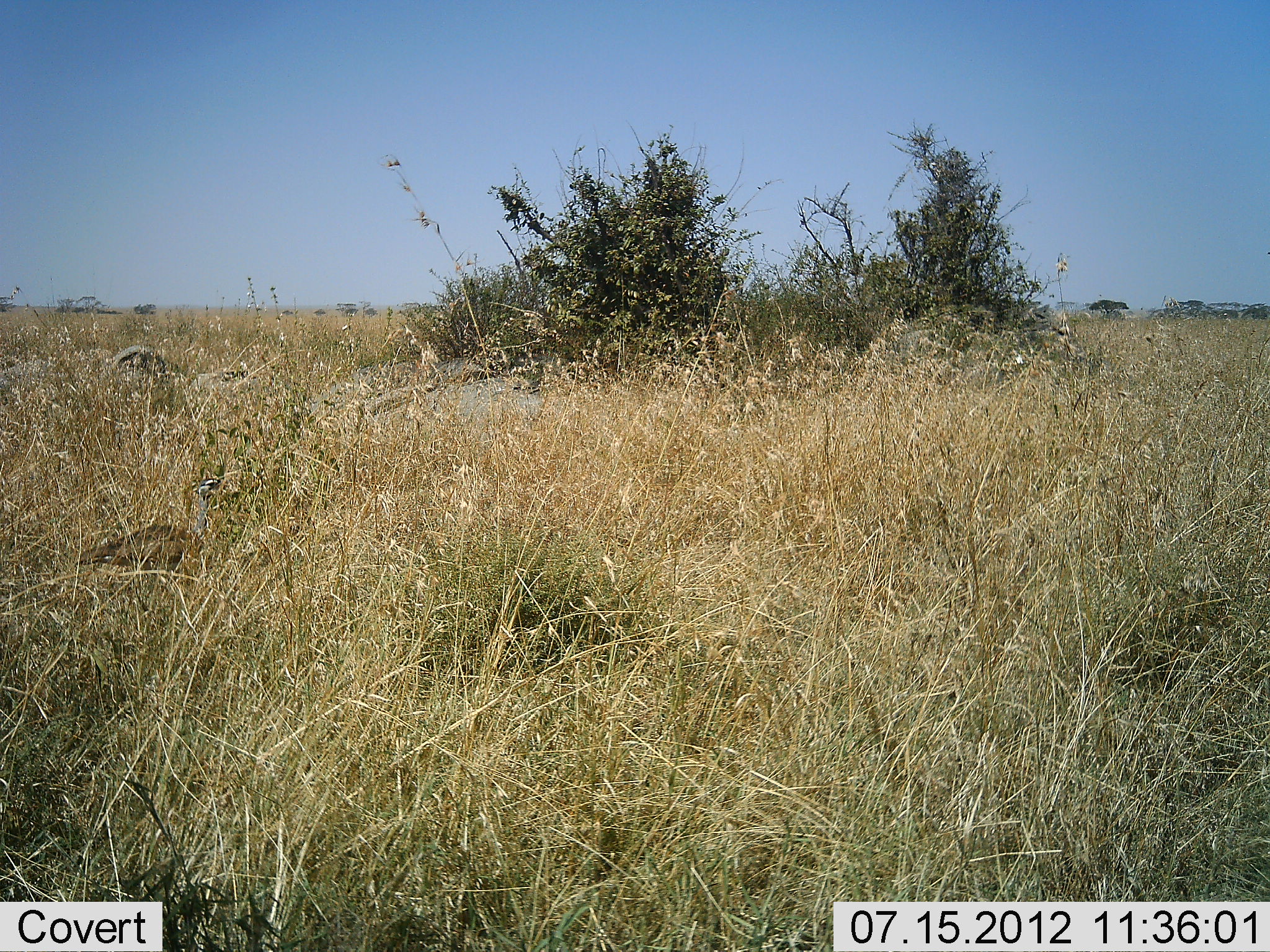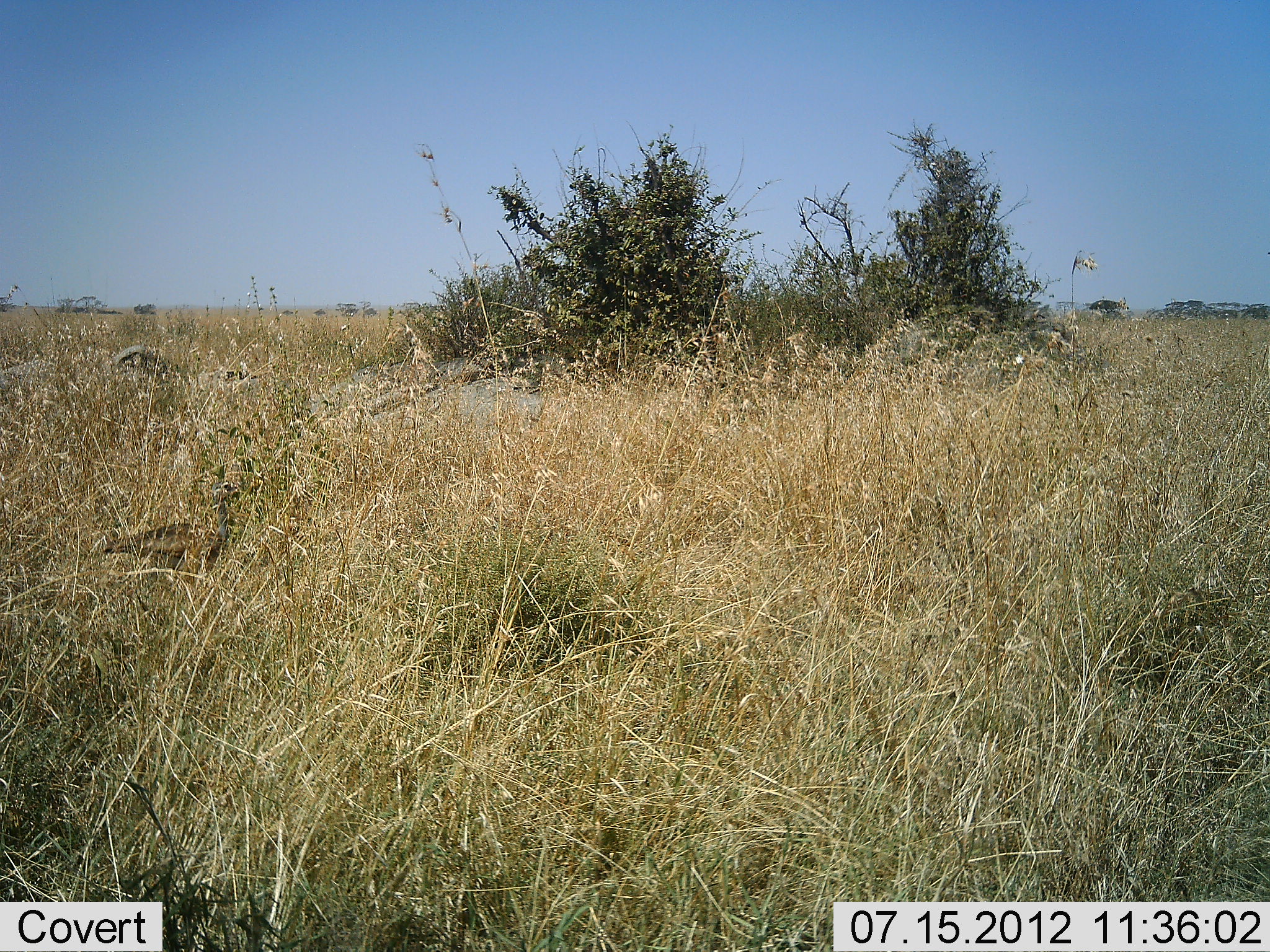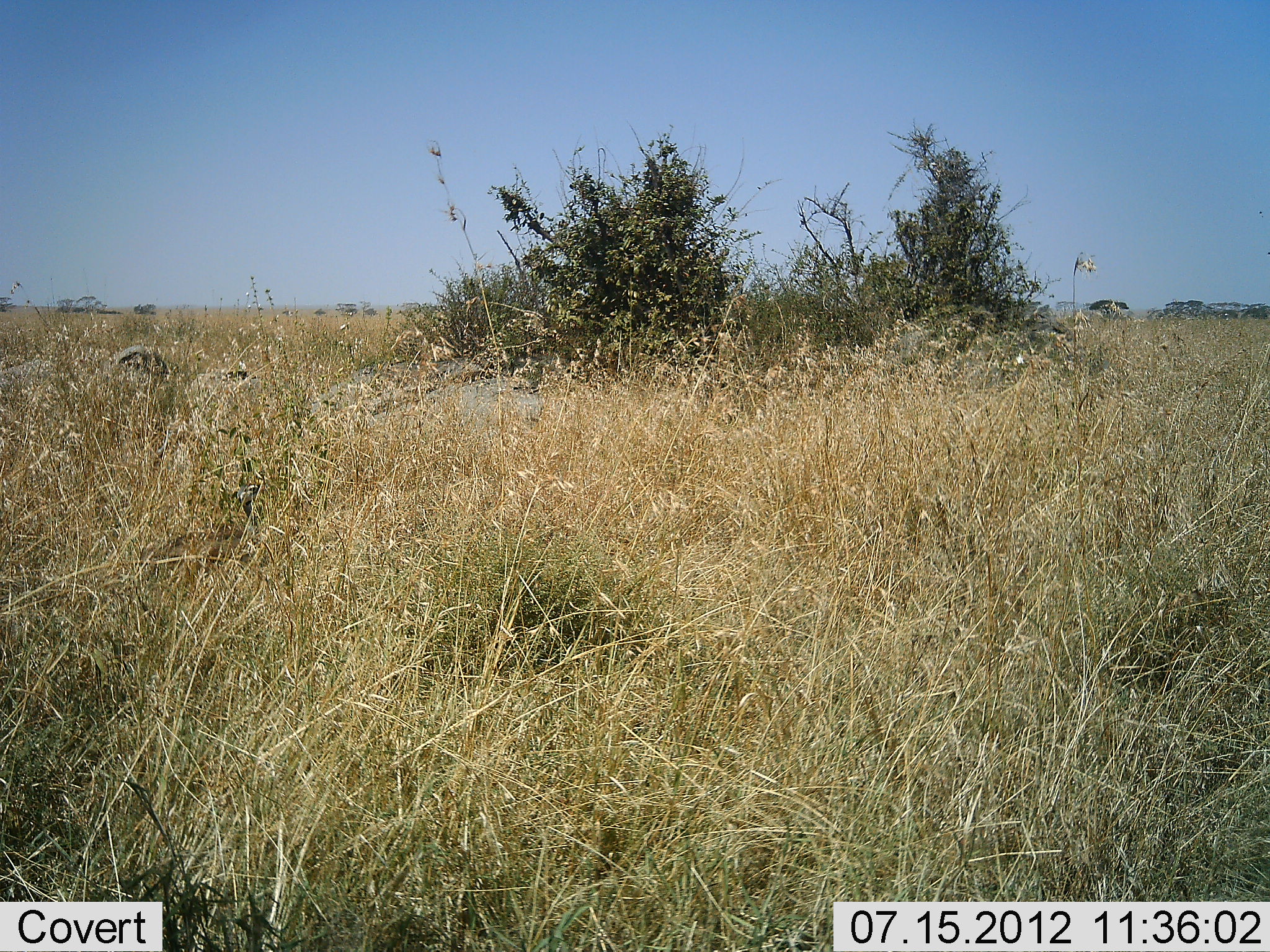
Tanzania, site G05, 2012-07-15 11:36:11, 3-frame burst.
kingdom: Animalia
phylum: Chordata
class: Aves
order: Otidiformes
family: Otididae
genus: Ardeotis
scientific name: Ardeotis kori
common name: kori bustard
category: koribustard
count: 1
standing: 0%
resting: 0%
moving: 100%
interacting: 0%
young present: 0%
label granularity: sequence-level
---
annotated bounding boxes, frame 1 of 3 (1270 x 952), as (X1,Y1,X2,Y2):
animal: (78,478,221,592)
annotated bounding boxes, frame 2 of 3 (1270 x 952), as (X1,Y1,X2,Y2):
animal: (104,482,238,597)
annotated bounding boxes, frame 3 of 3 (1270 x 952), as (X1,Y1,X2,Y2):
animal: (157,478,264,579)